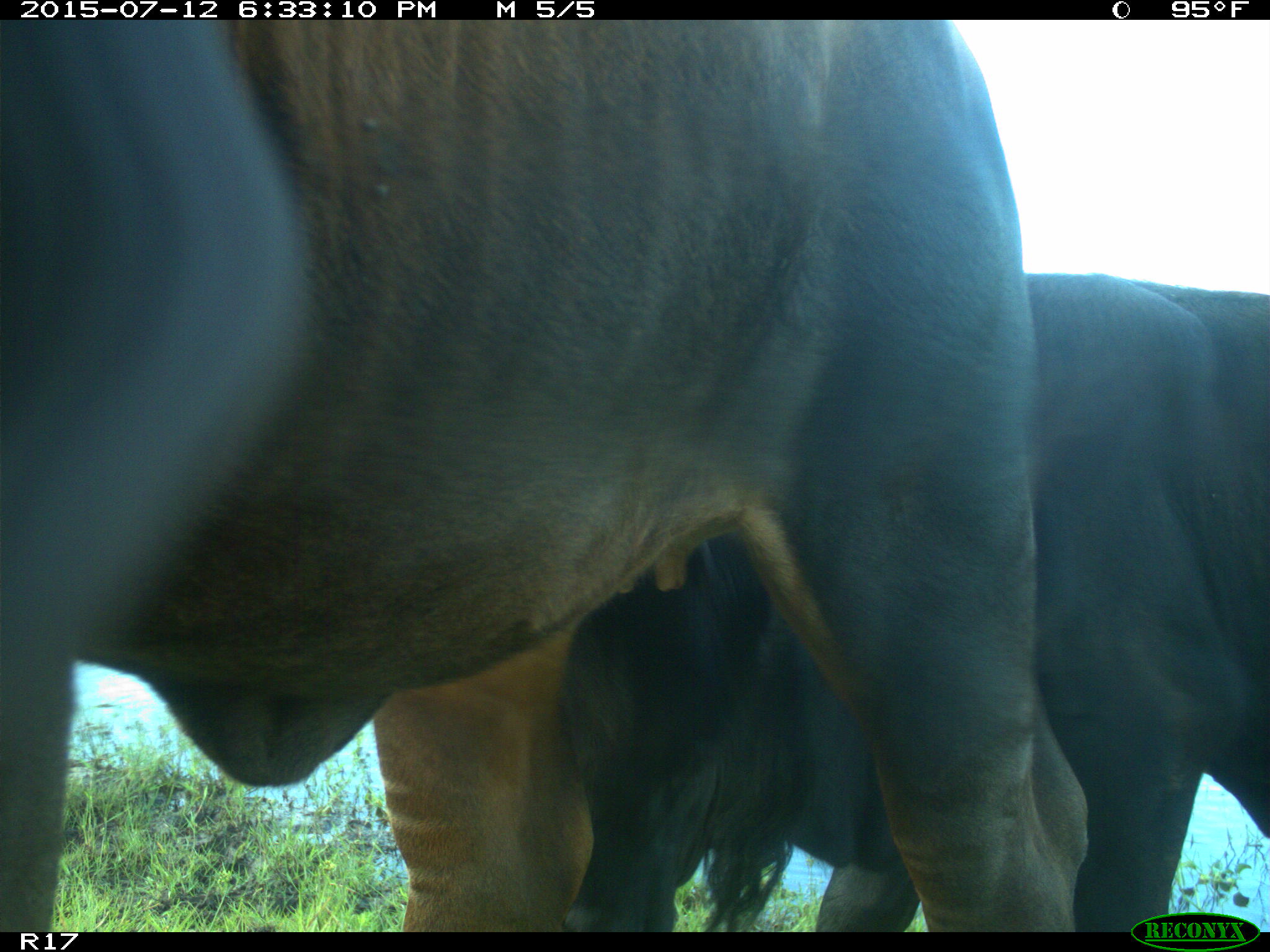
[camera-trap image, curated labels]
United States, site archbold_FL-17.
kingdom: Animalia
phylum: Chordata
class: Mammalia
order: Artiodactyla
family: Bovidae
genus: Bos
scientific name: Bos taurus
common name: domestic cow